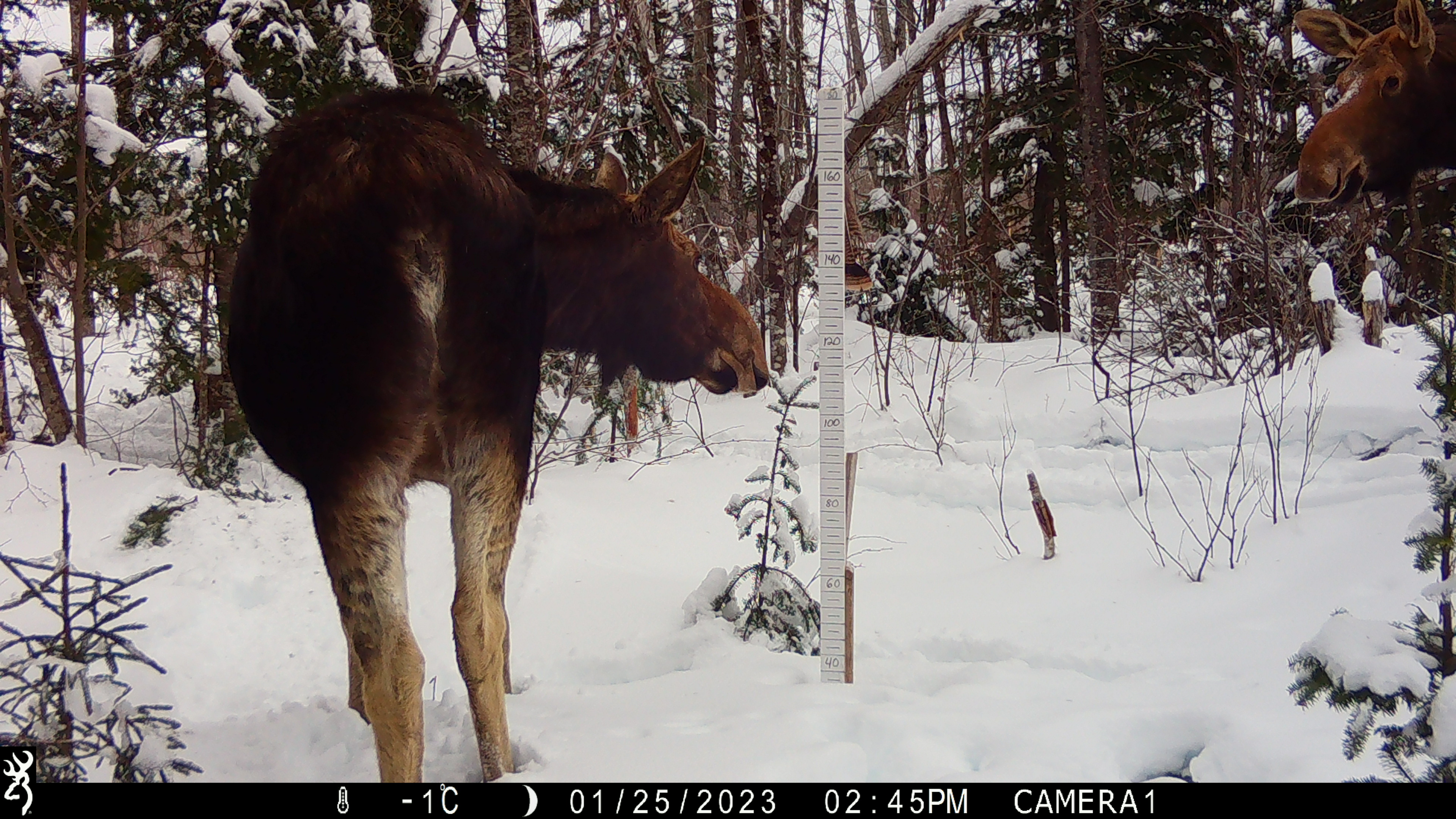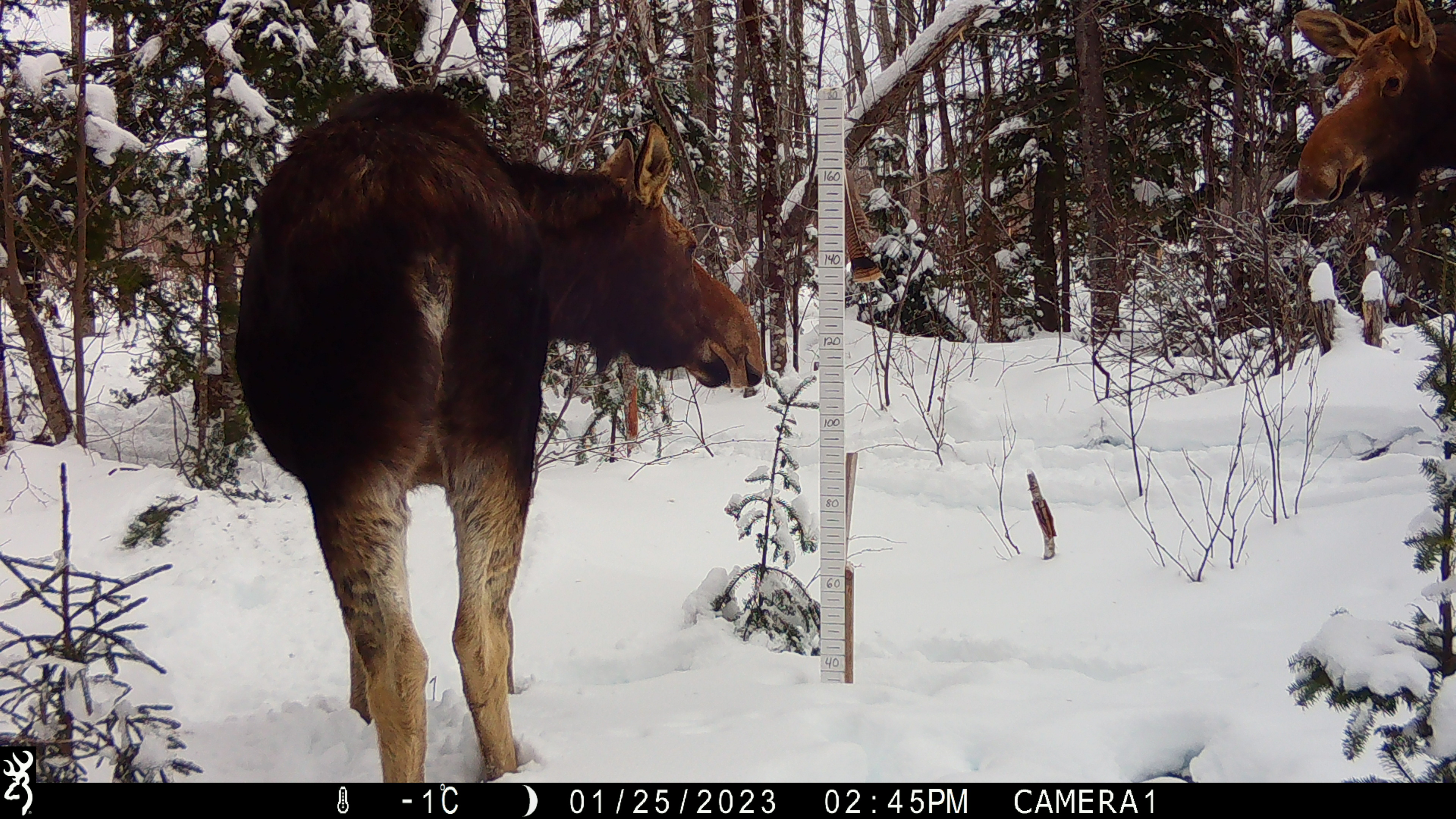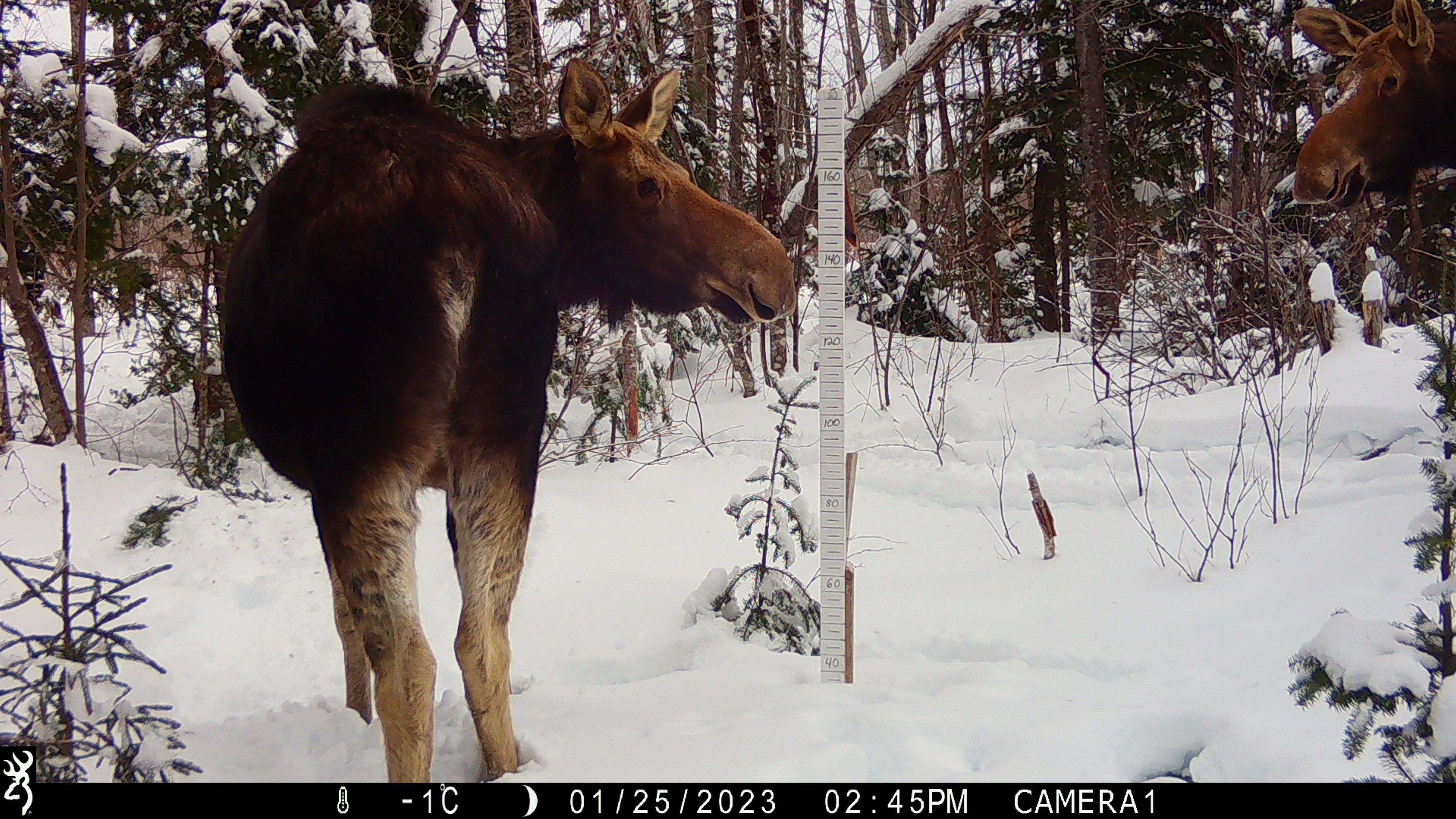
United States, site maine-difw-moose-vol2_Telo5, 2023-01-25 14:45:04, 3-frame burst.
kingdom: Animalia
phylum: Chordata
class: Mammalia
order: Artiodactyla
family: Cervidae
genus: Alces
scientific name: Alces alces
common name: moose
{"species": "moose (Alces alces)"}